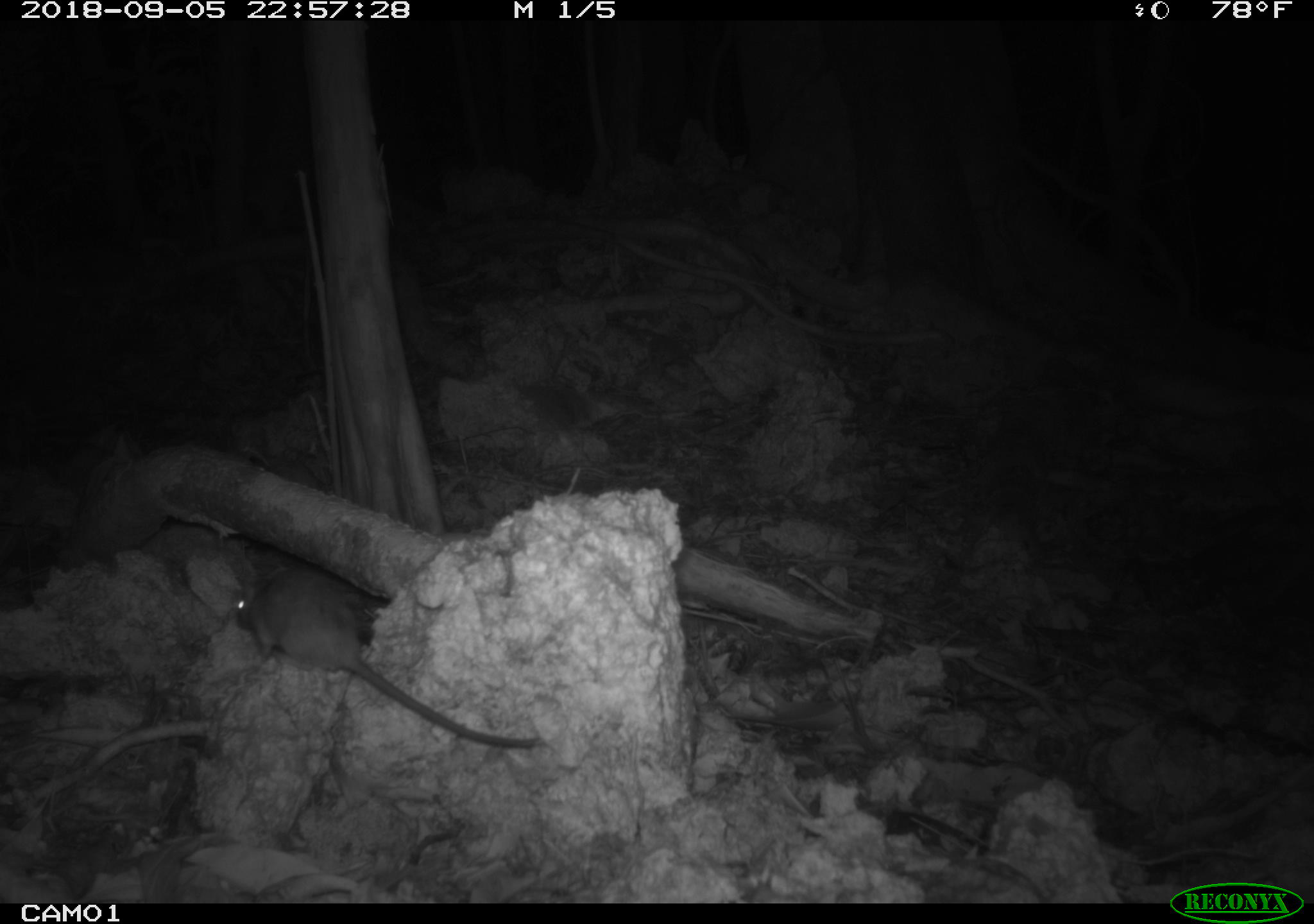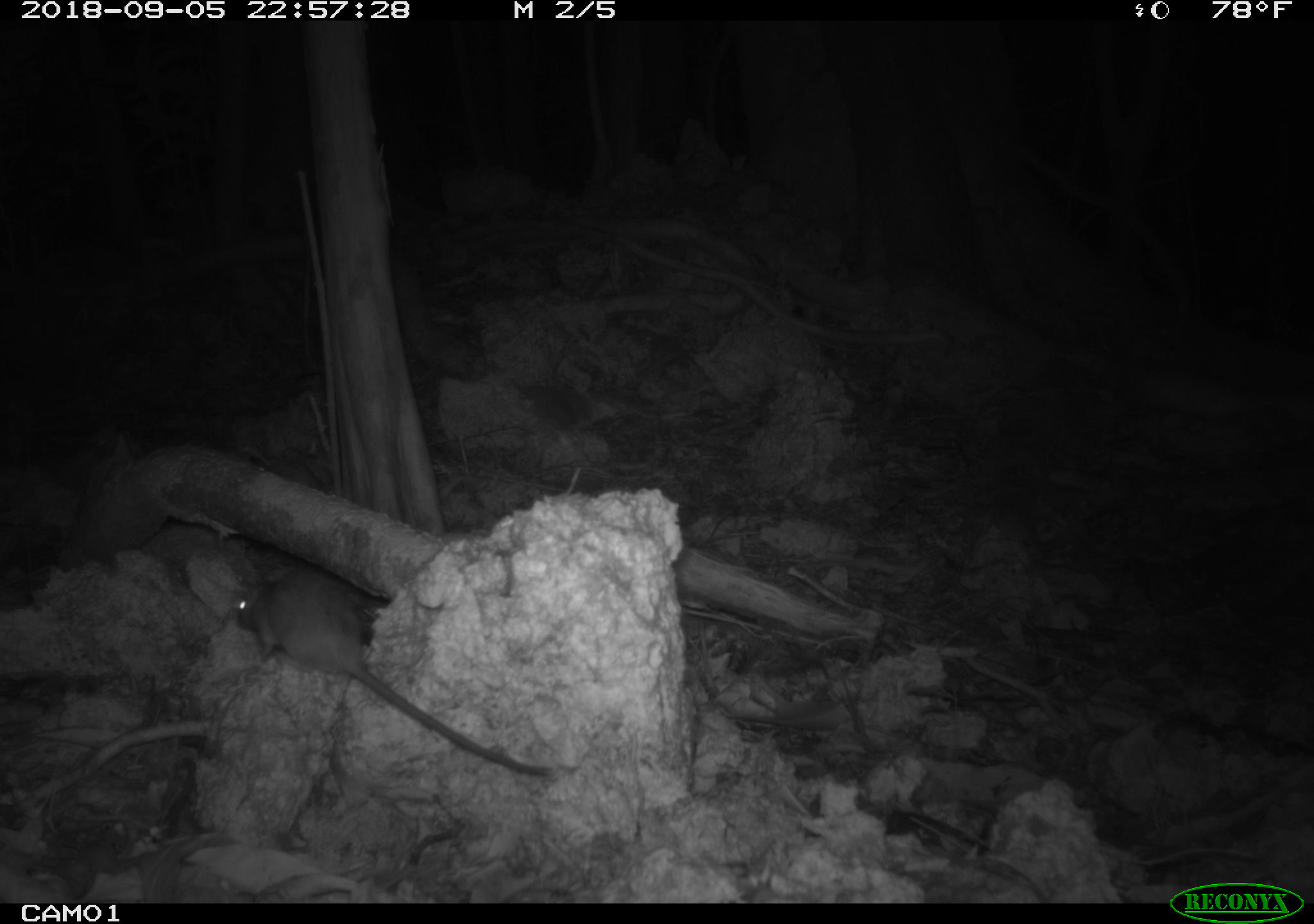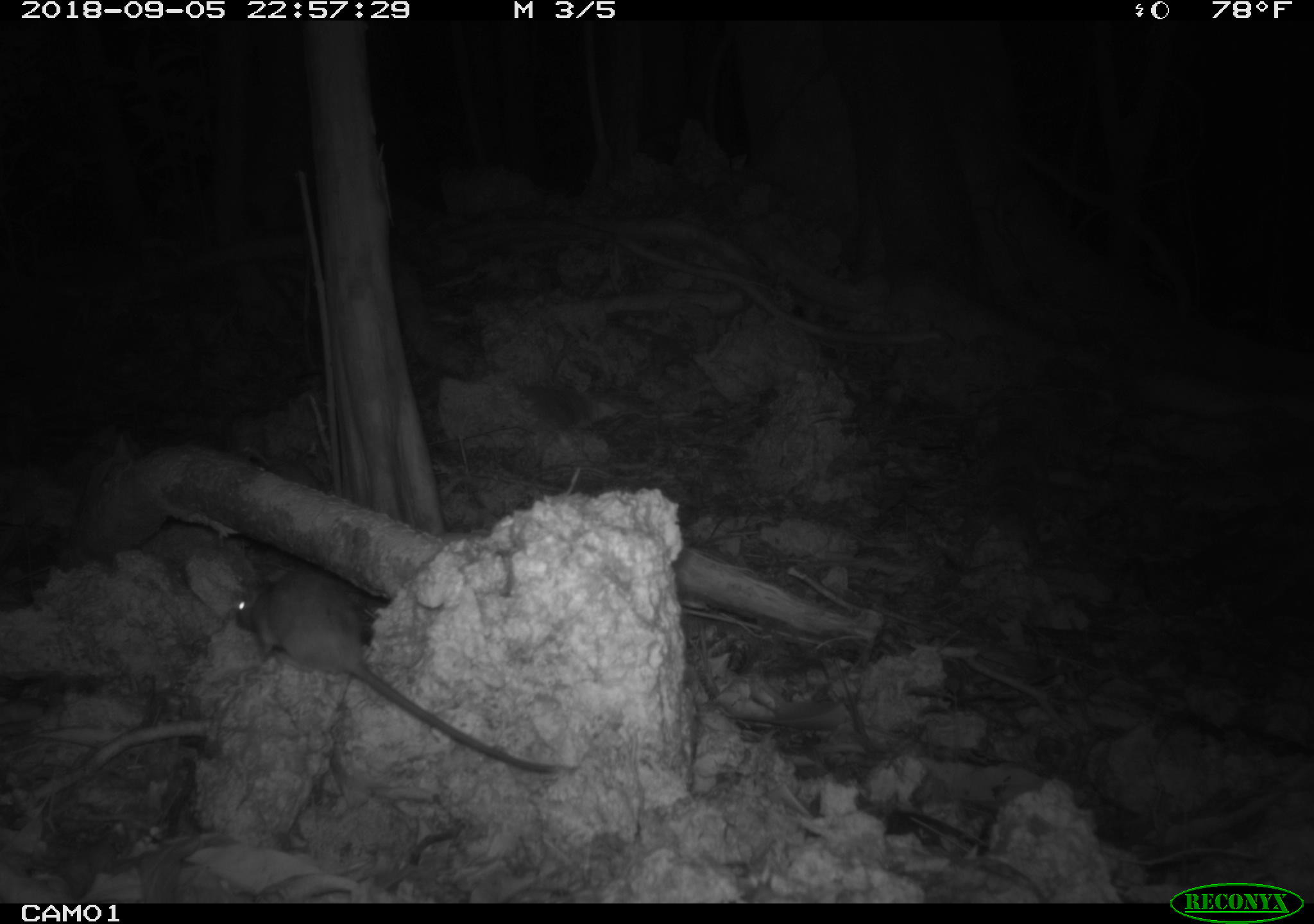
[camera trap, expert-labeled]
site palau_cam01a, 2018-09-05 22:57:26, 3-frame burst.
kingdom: Animalia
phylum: Chordata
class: Mammalia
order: Rodentia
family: Muridae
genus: Rattus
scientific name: Rattus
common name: rat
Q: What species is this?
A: Rat (Rattus).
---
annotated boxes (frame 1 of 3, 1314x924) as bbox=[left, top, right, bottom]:
rat: bbox=[211, 563, 539, 752]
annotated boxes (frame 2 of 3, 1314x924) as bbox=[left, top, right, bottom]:
rat: bbox=[217, 566, 560, 780]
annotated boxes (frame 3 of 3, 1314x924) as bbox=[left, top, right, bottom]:
rat: bbox=[211, 563, 570, 779]